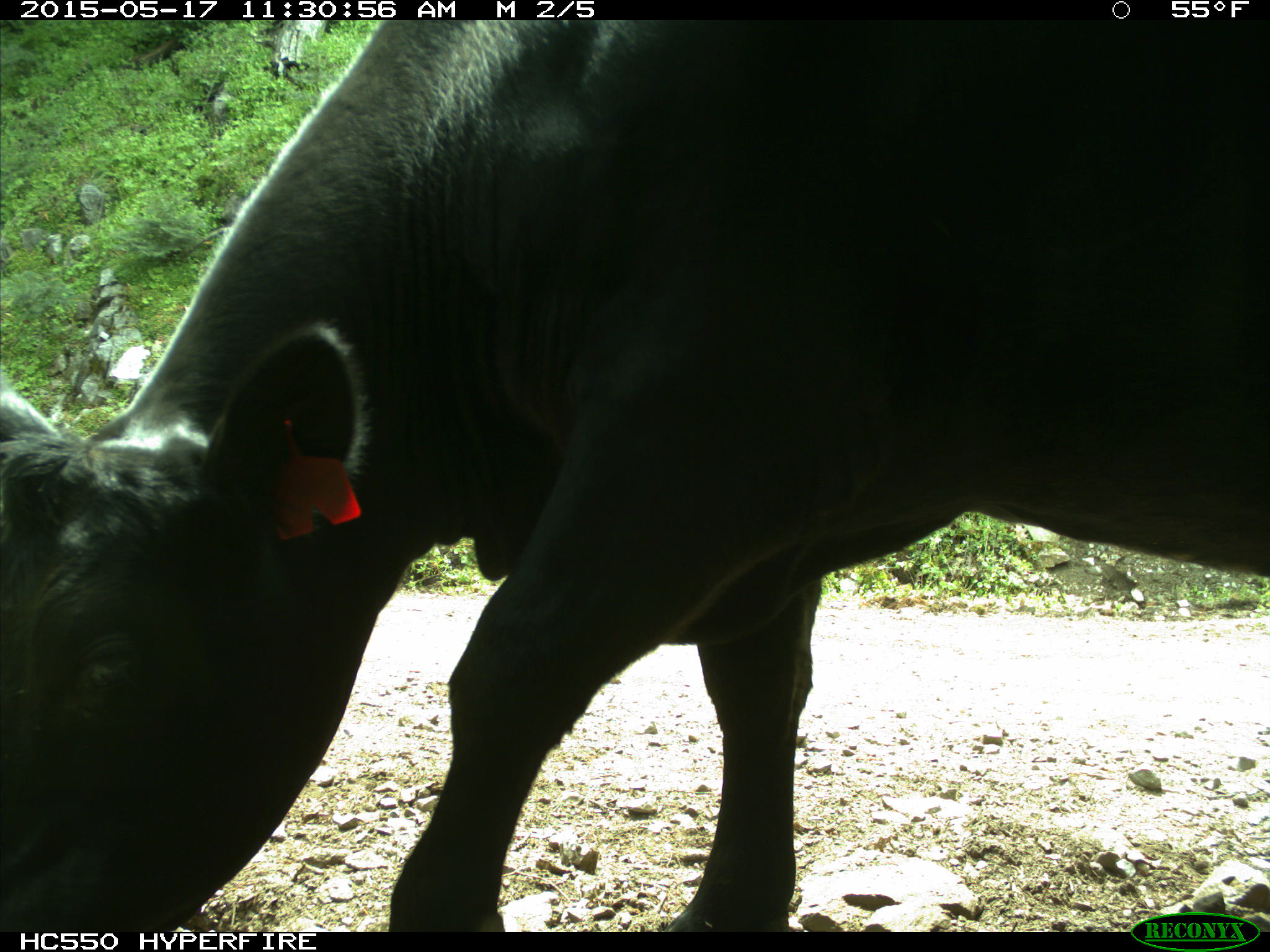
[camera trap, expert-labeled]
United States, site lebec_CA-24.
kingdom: Animalia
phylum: Chordata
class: Mammalia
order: Artiodactyla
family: Bovidae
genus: Bos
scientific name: Bos taurus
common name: domestic cow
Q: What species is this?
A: Bos taurus (domestic cow).